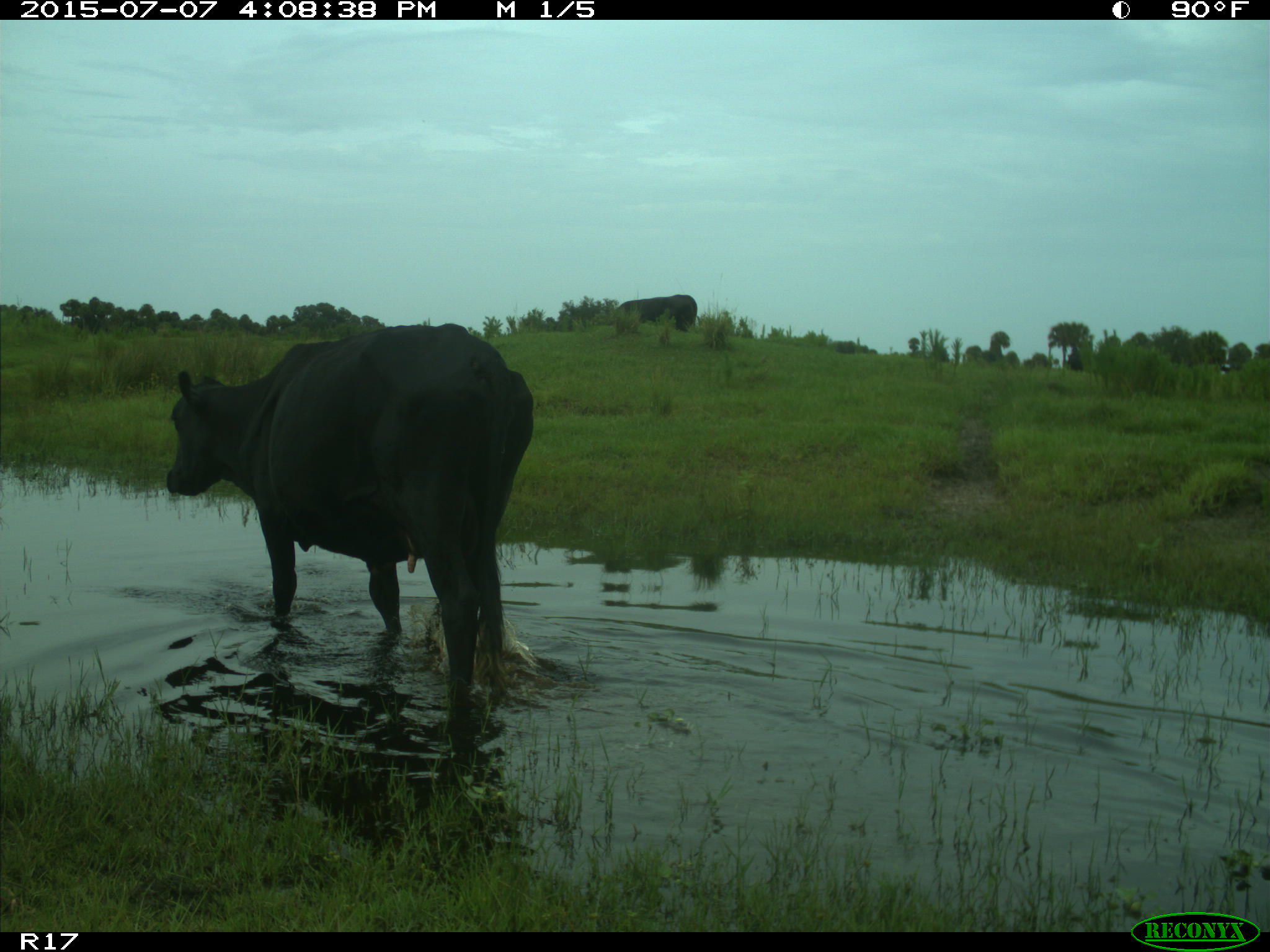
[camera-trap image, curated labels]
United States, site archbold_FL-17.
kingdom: Animalia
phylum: Chordata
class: Mammalia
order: Artiodactyla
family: Bovidae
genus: Bos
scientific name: Bos taurus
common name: domestic cow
Bos taurus (domestic cow).